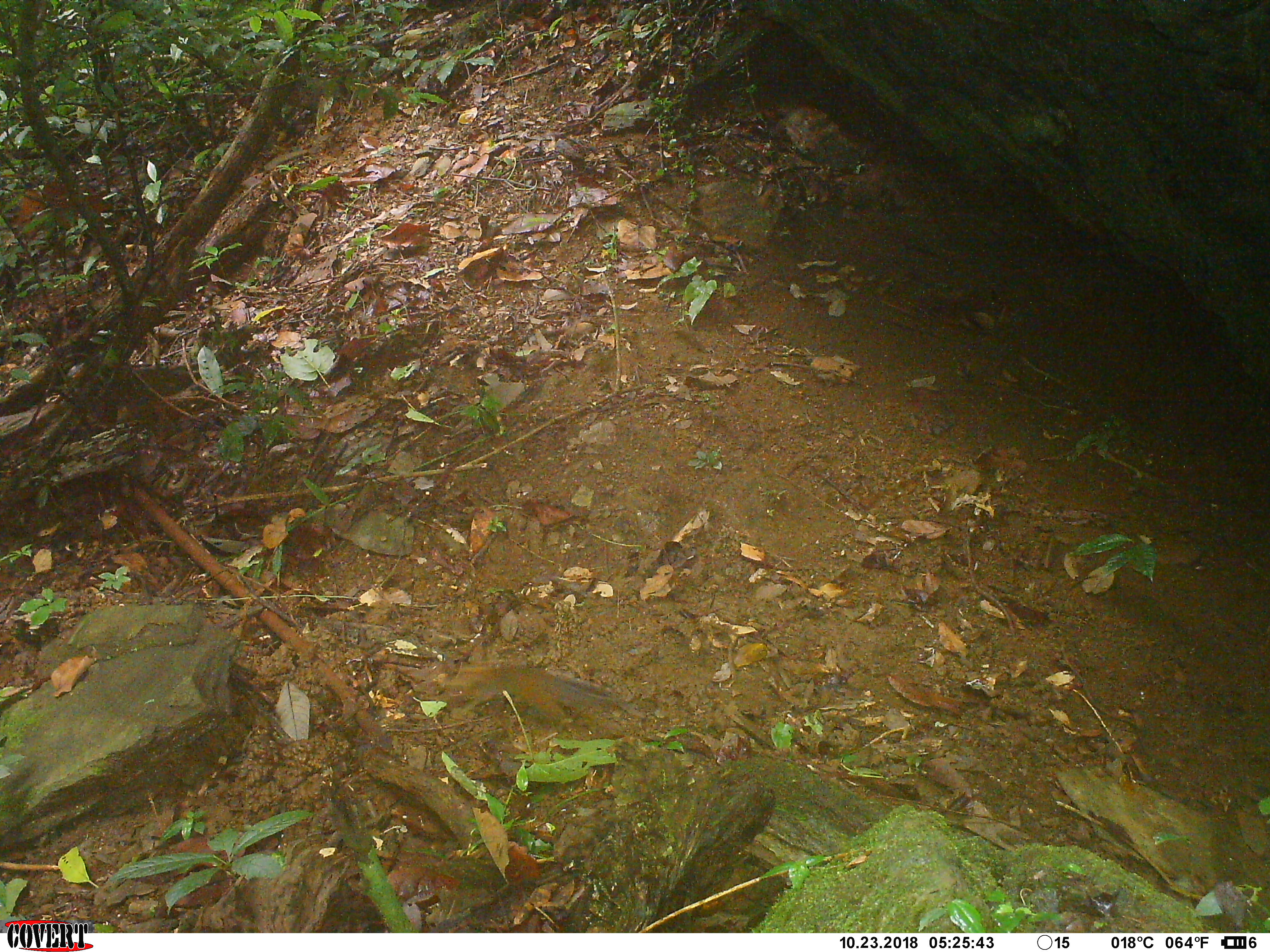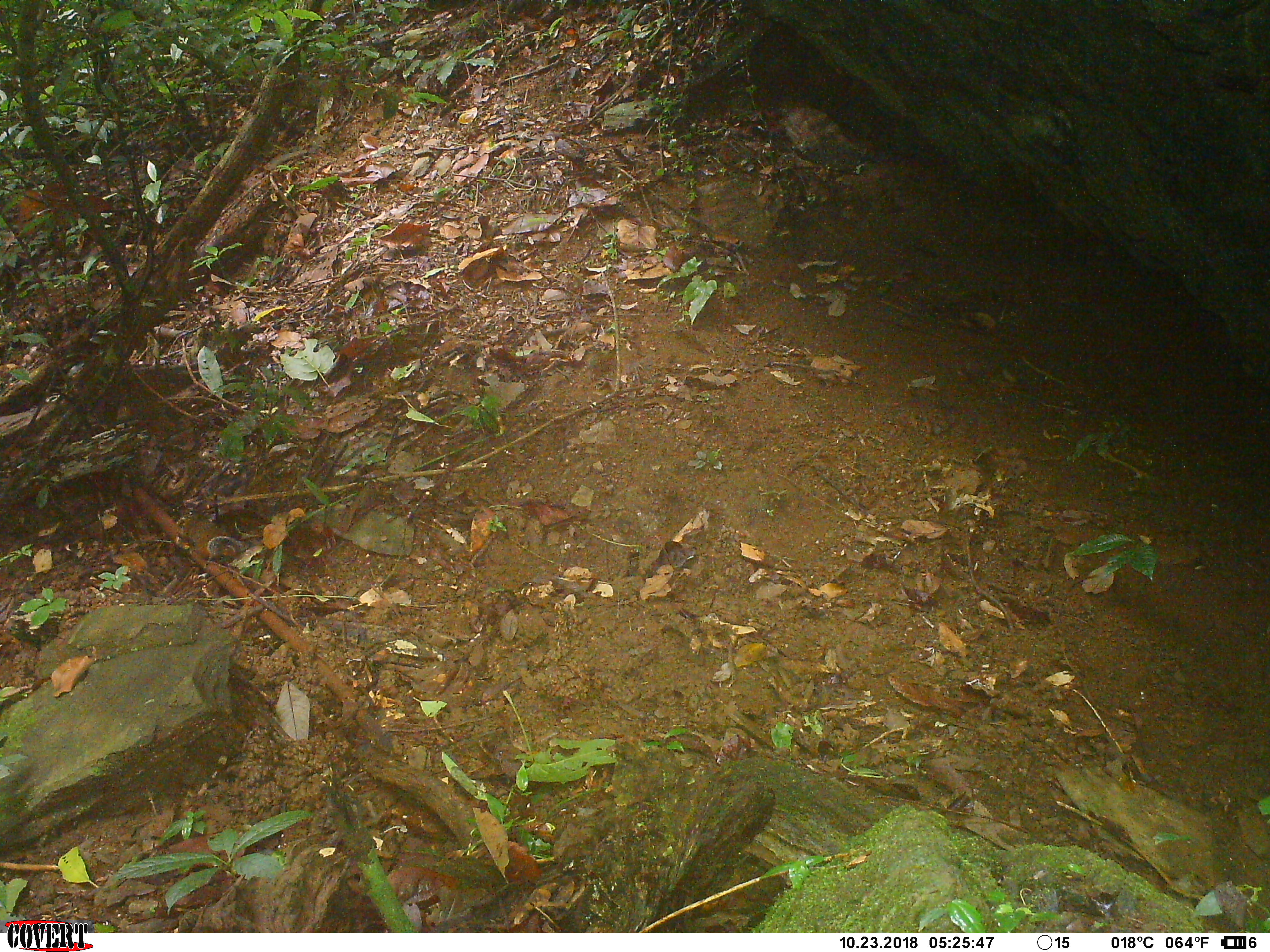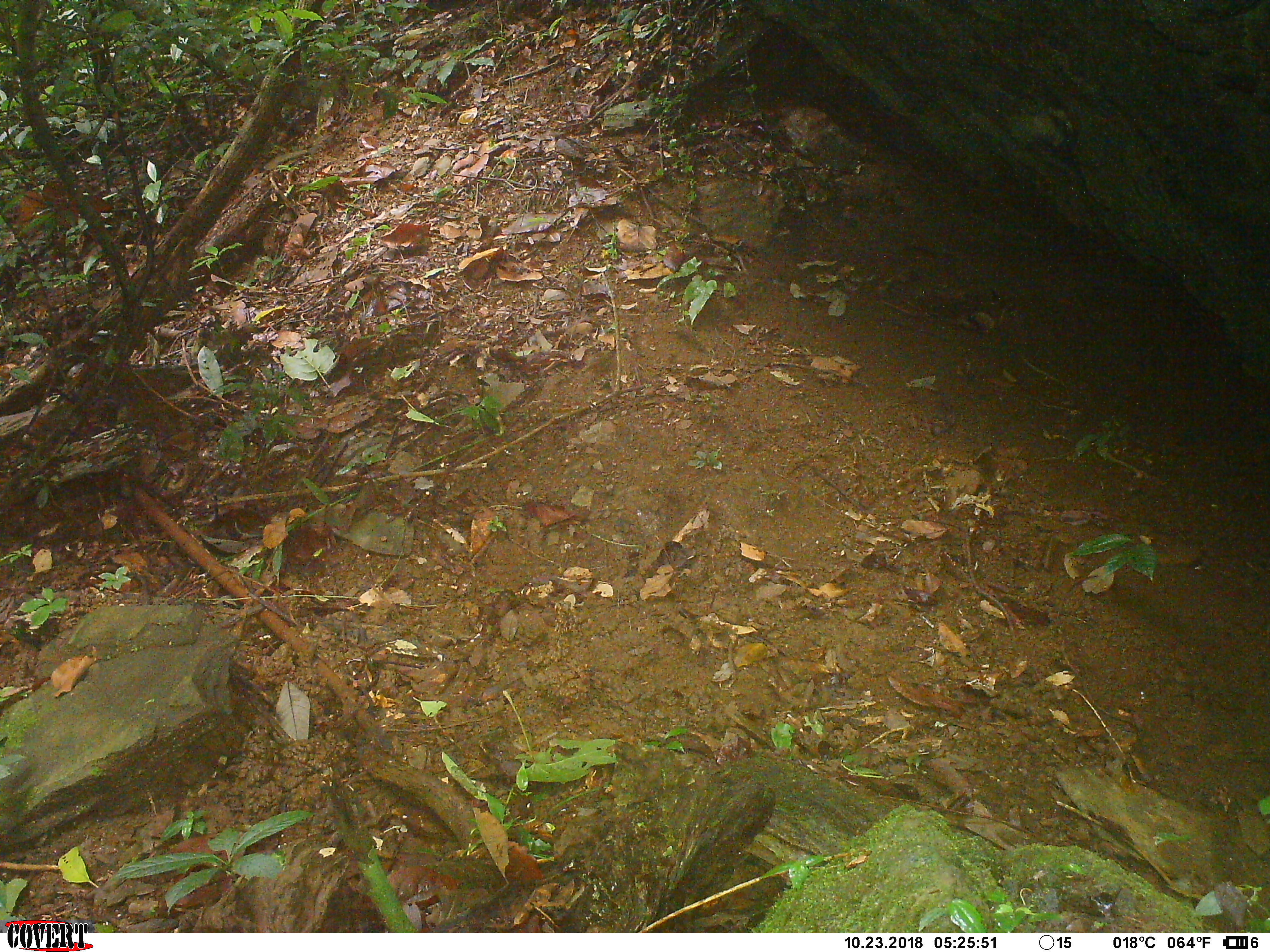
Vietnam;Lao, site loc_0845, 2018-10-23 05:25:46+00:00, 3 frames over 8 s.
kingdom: Animalia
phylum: Chordata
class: Mammalia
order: Rodentia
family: Sciuridae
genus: Dremomys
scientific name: Dremomys rufigenis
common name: red-cheeked squirrel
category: red cheeked squirrel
Red cheeked squirrel (red-cheeked squirrel) (Dremomys rufigenis). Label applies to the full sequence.